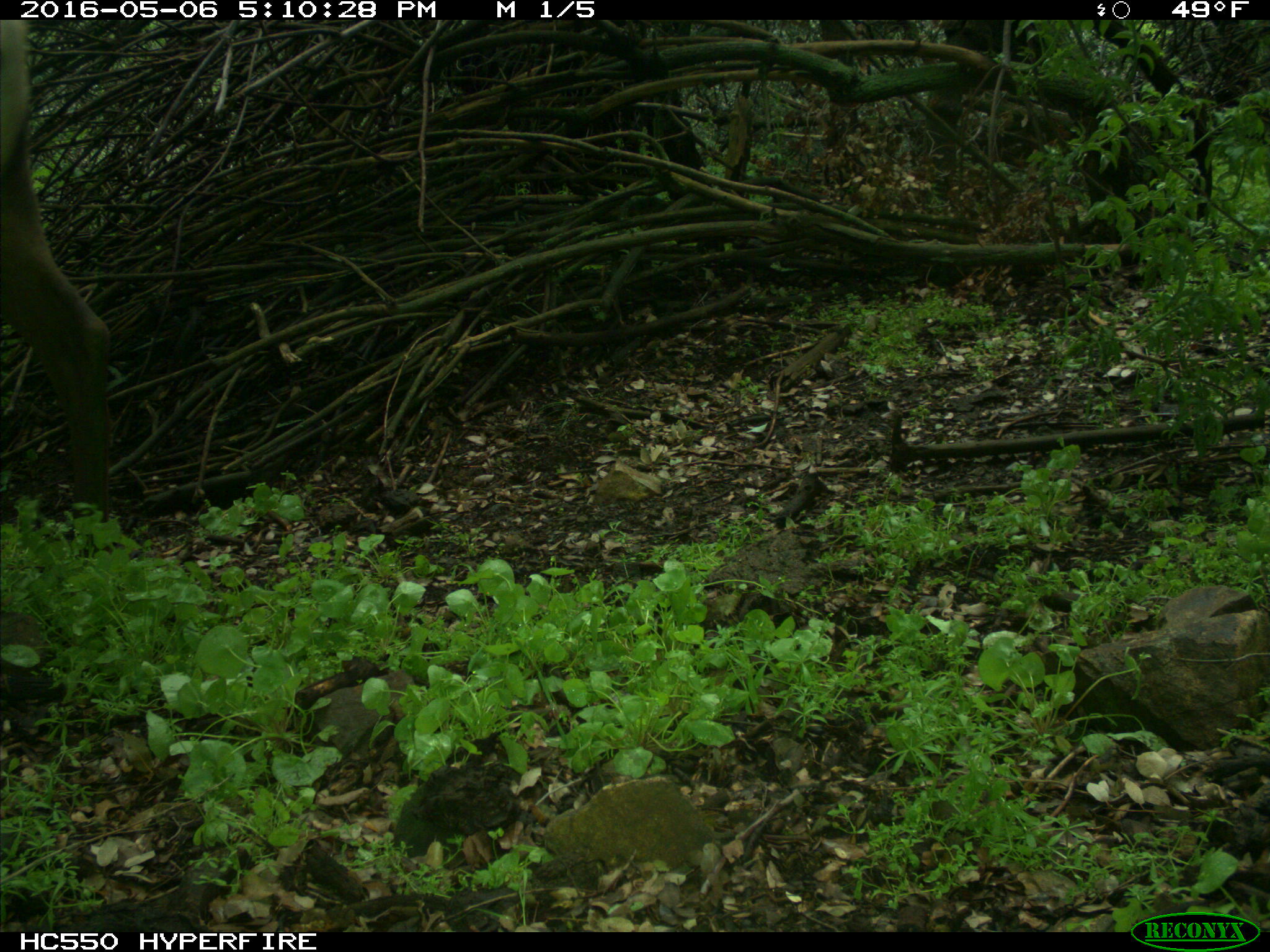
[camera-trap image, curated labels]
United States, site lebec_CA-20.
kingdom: Animalia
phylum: Chordata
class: Mammalia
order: Artiodactyla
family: Cervidae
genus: Cervus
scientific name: Cervus canadensis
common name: elk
Cervus canadensis (elk).